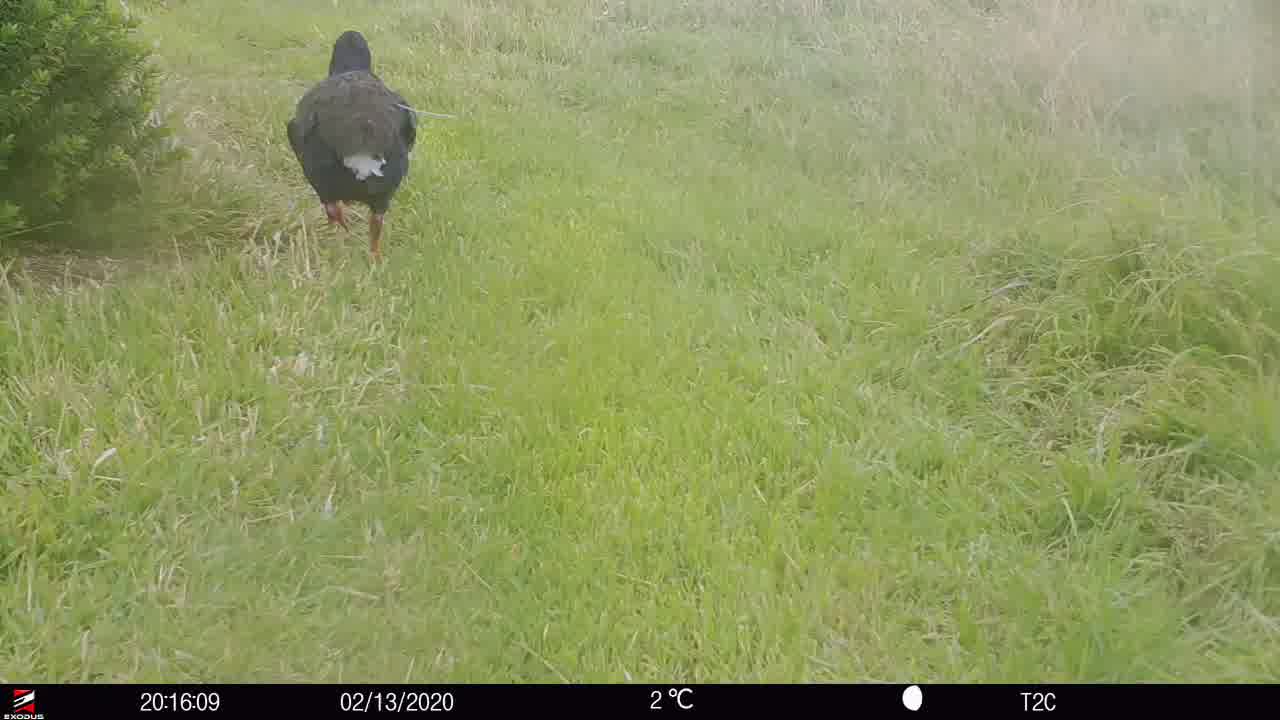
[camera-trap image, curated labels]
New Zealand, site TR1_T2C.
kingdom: Animalia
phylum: Chordata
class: Aves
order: Gruiformes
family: Rallidae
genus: Porphyrio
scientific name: Porphyrio mantelli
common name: takahe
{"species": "takahe (Porphyrio mantelli)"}